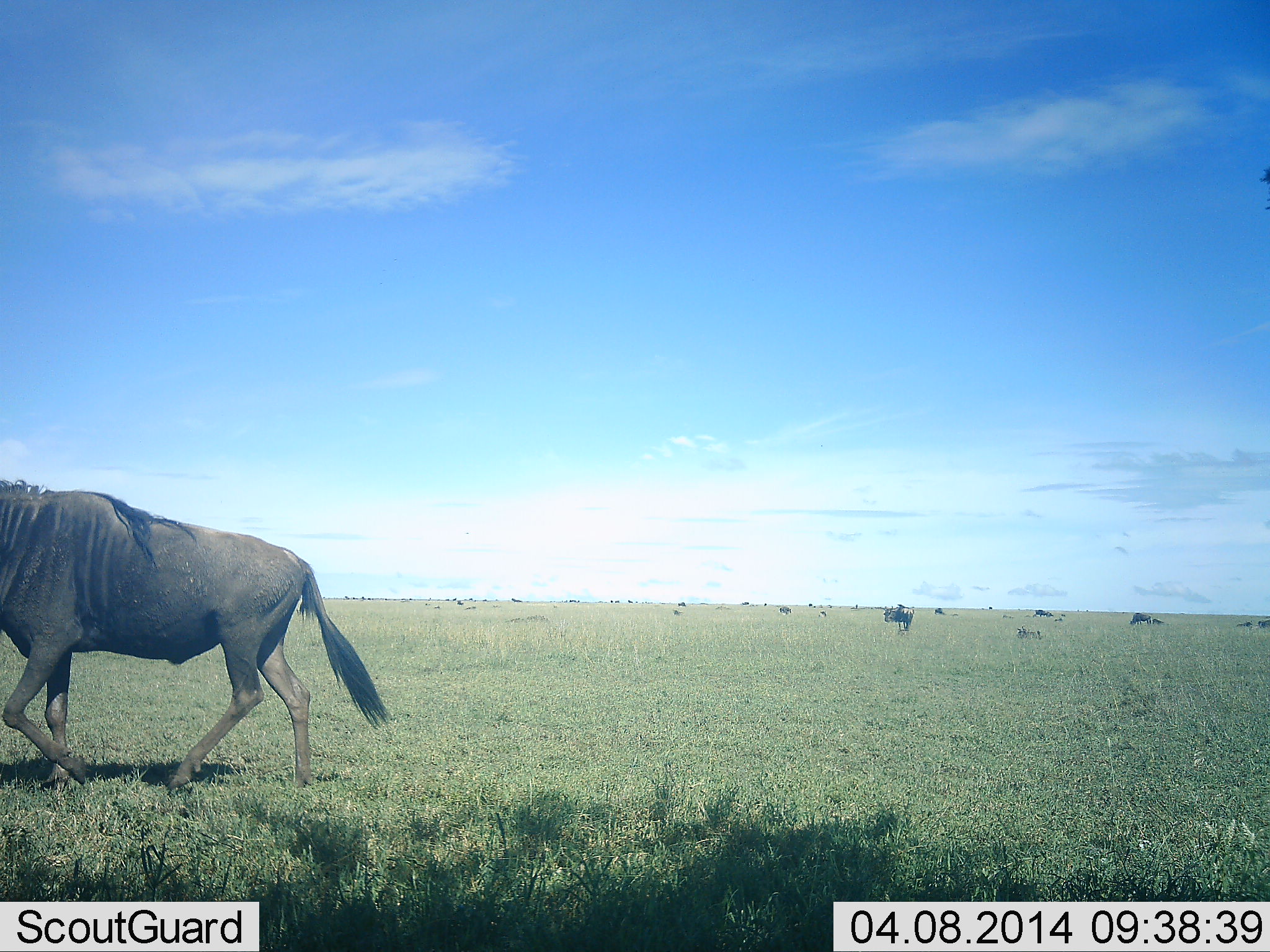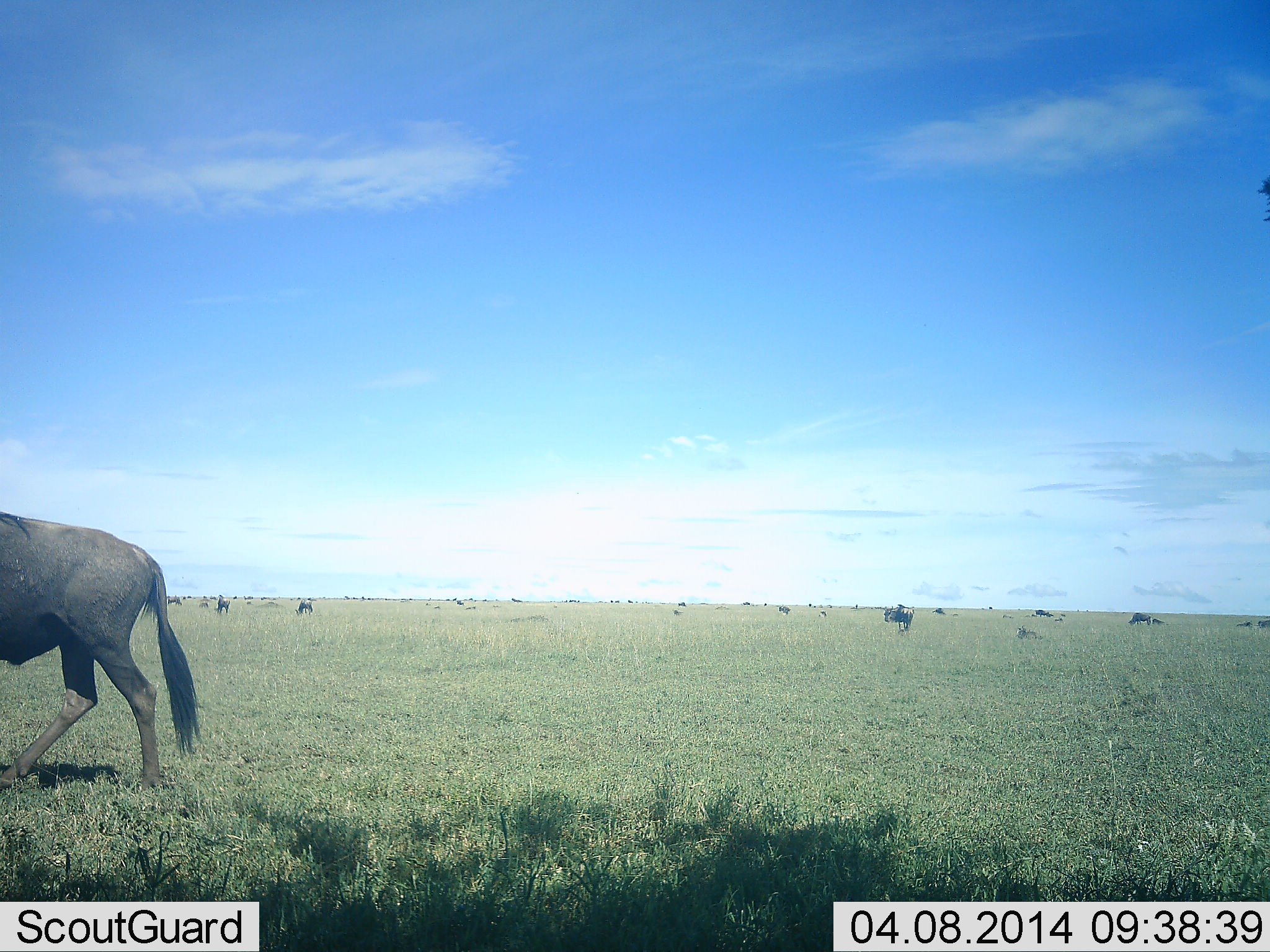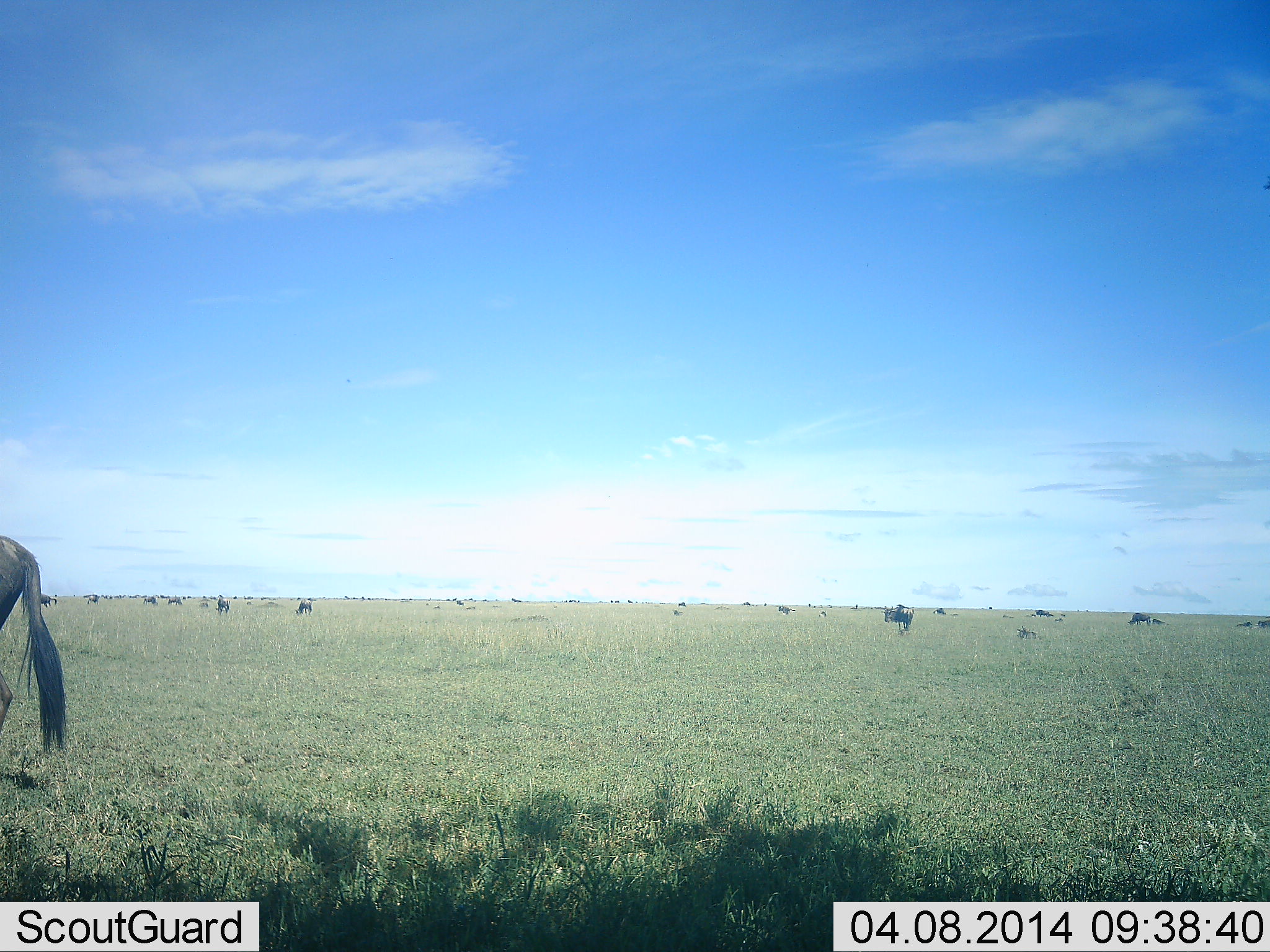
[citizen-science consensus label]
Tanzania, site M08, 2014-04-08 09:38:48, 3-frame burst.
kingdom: Animalia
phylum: Chordata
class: Mammalia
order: Artiodactyla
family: Bovidae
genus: Connochaetes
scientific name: Connochaetes taurinus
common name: blue wildebeest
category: wildebeest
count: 4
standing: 50%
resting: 20%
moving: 80%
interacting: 0%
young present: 0%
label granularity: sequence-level